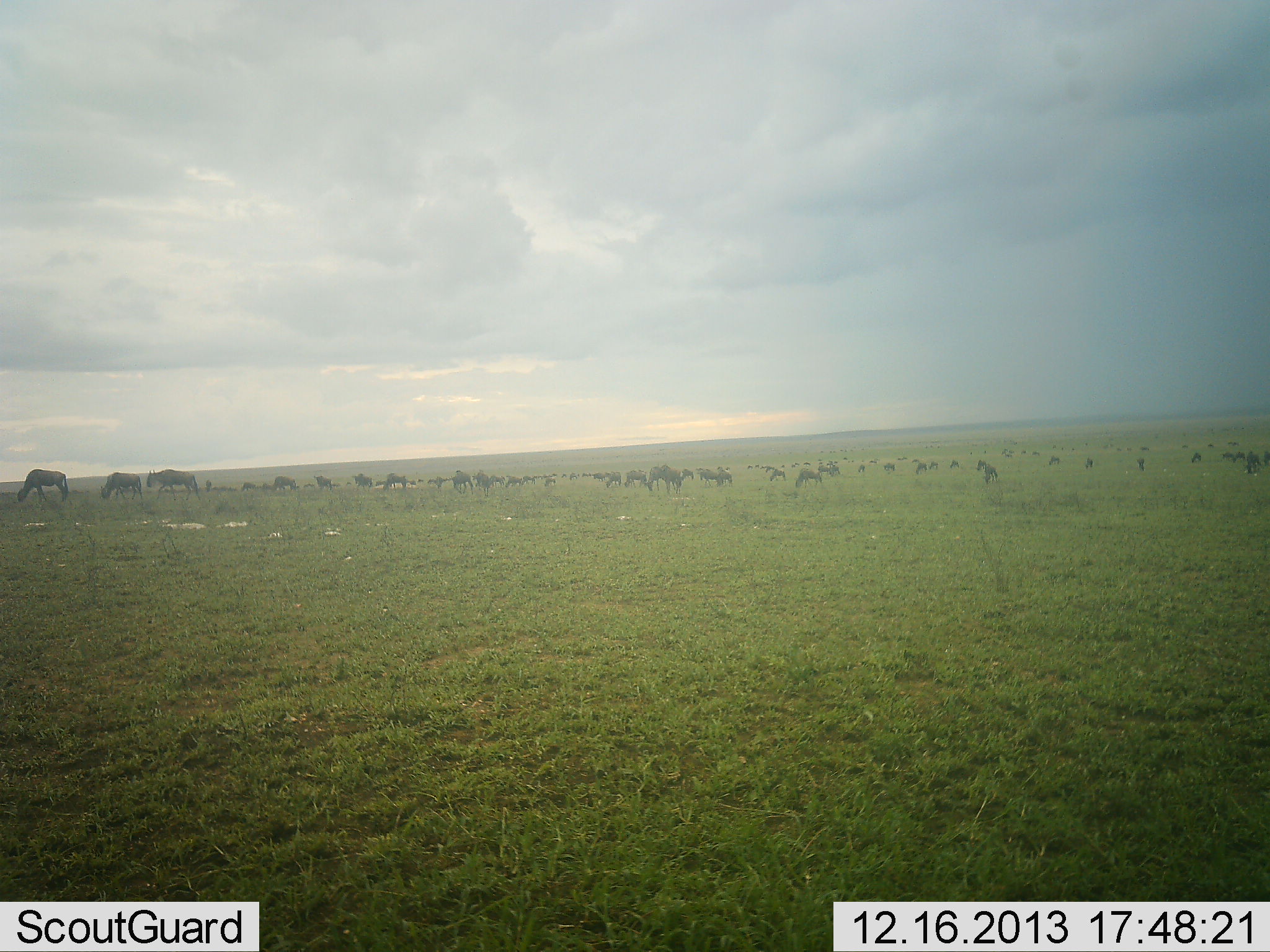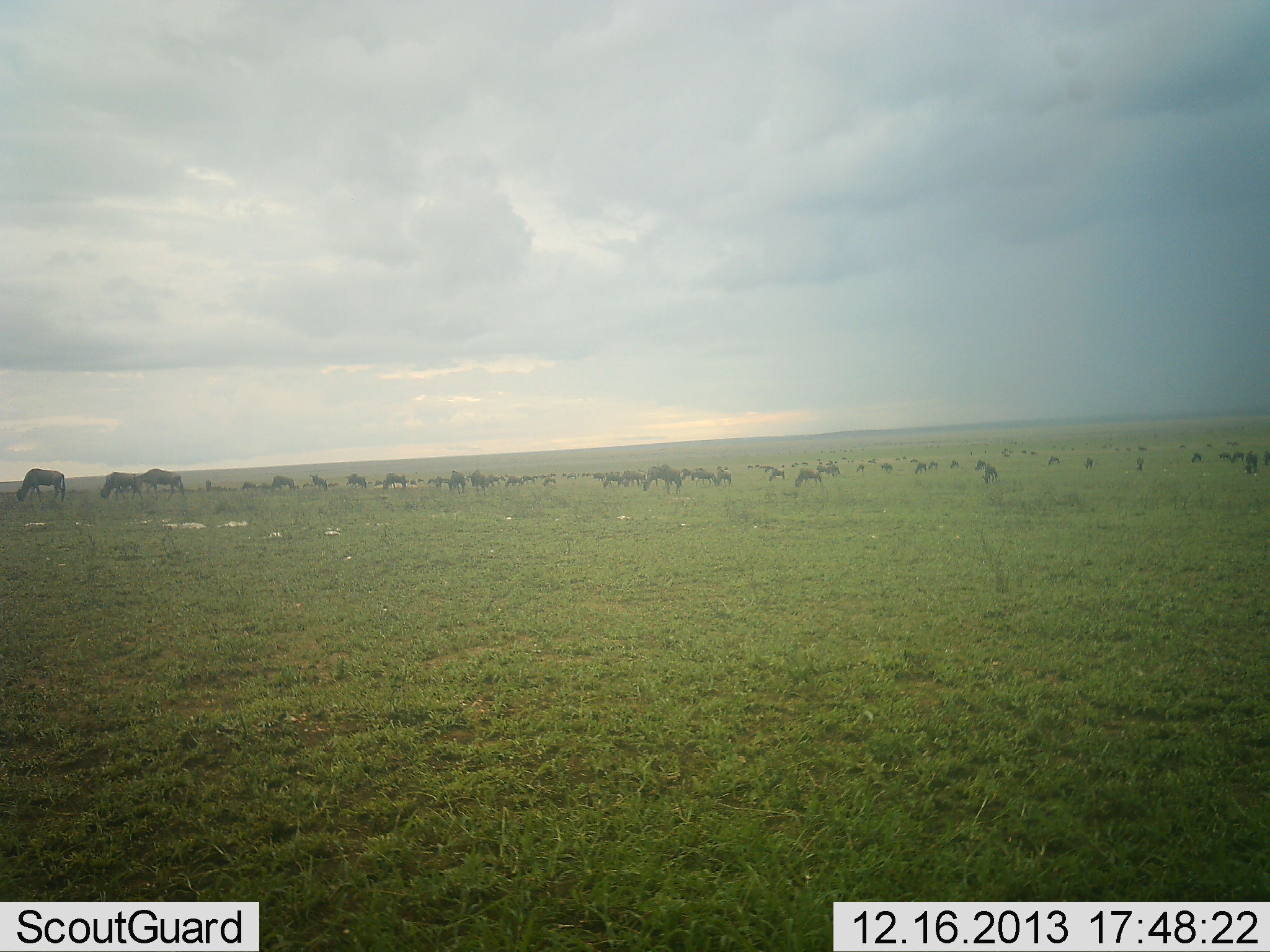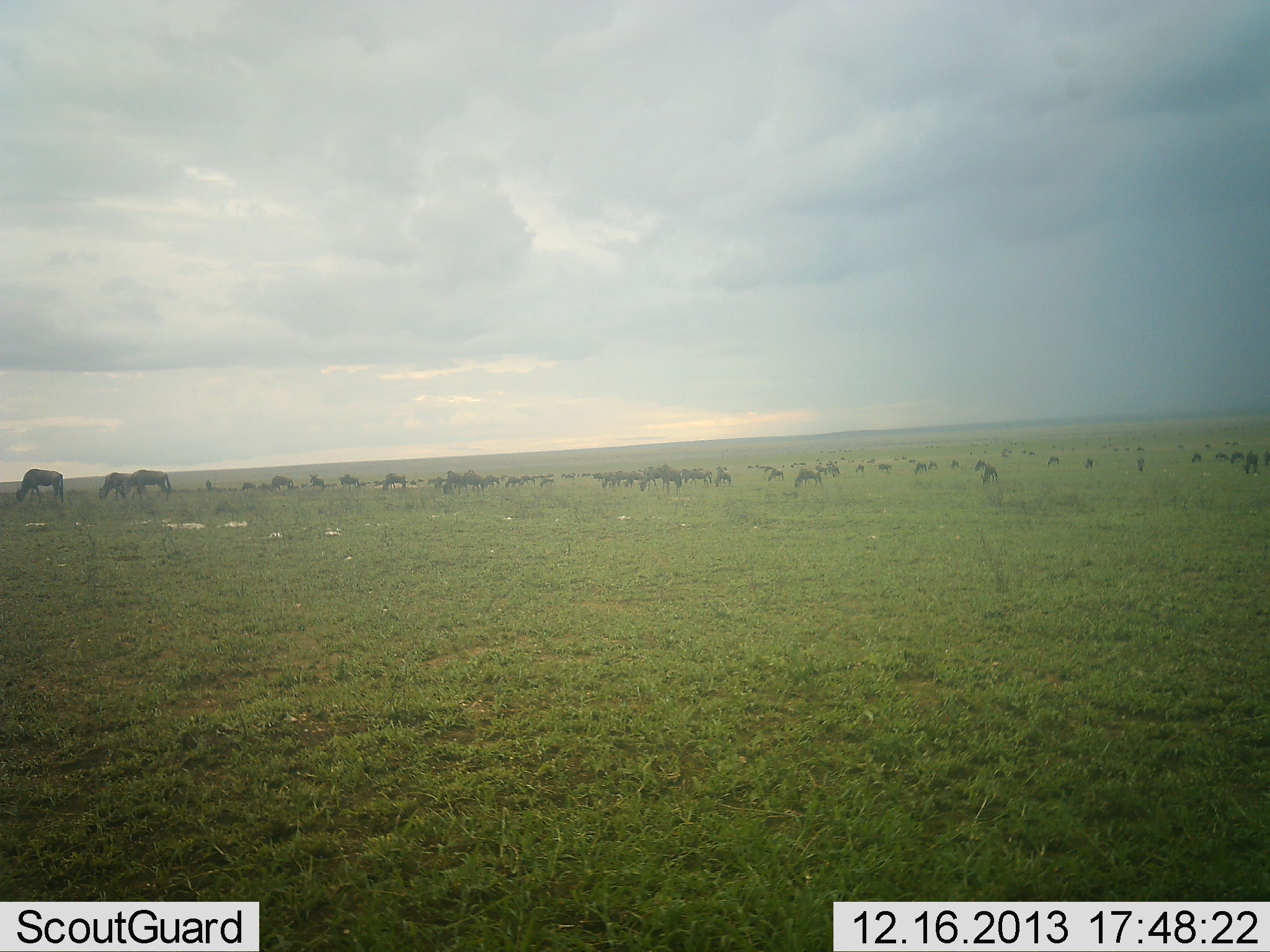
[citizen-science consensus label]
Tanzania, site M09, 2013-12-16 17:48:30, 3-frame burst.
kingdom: Animalia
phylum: Chordata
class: Mammalia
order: Artiodactyla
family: Bovidae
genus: Connochaetes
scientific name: Connochaetes taurinus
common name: blue wildebeest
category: wildebeest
Wildebeest (blue wildebeest) (Connochaetes taurinus), count 51+. Behavior (volunteer vote fractions): standing 40%, resting 0%, moving 60%, interacting 0%. Young present (vote fraction): 0%. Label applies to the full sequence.